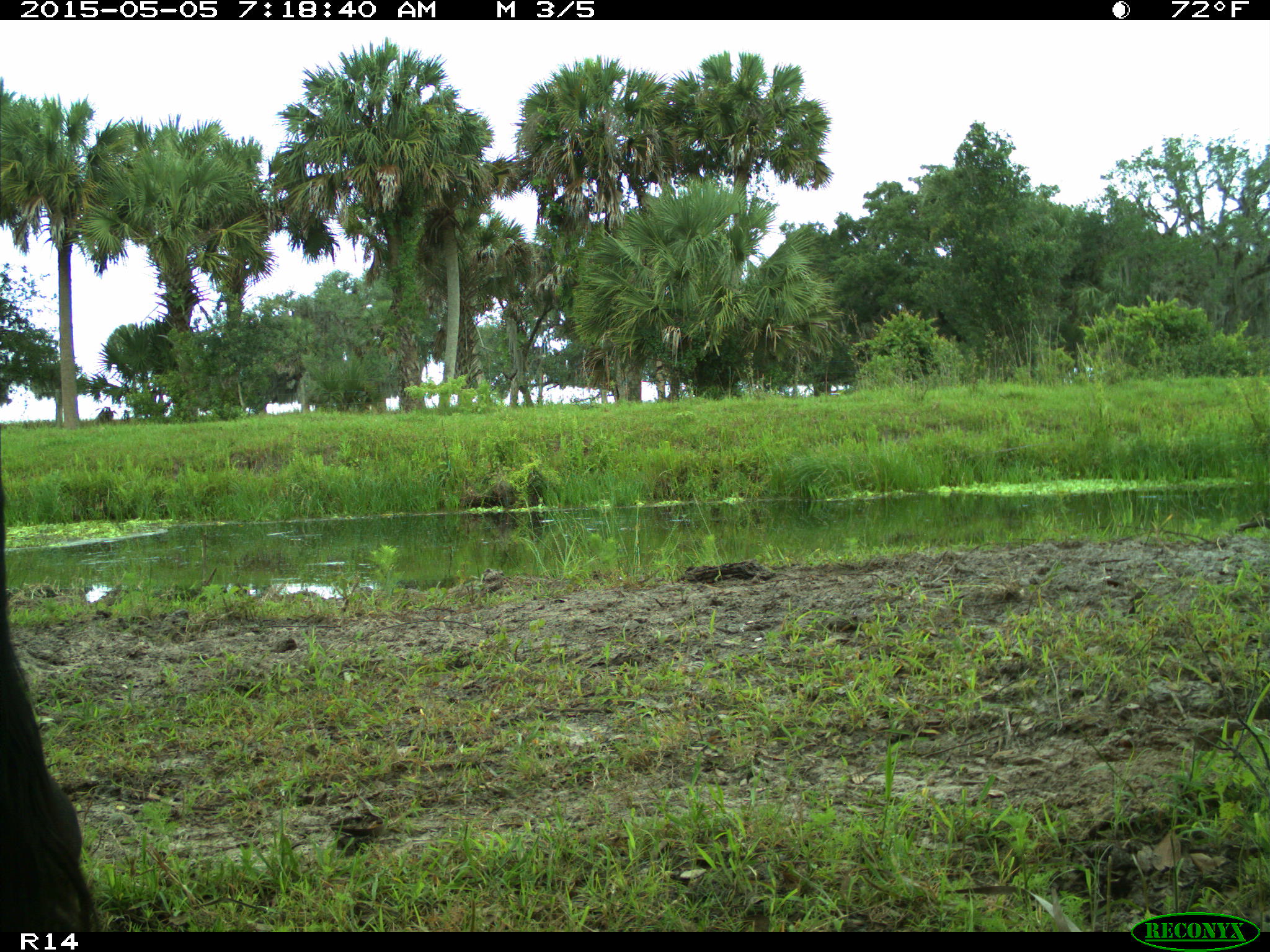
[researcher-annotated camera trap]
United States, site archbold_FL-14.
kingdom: Animalia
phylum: Chordata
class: Mammalia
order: Artiodactyla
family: Bovidae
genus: Bos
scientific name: Bos taurus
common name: domestic cow